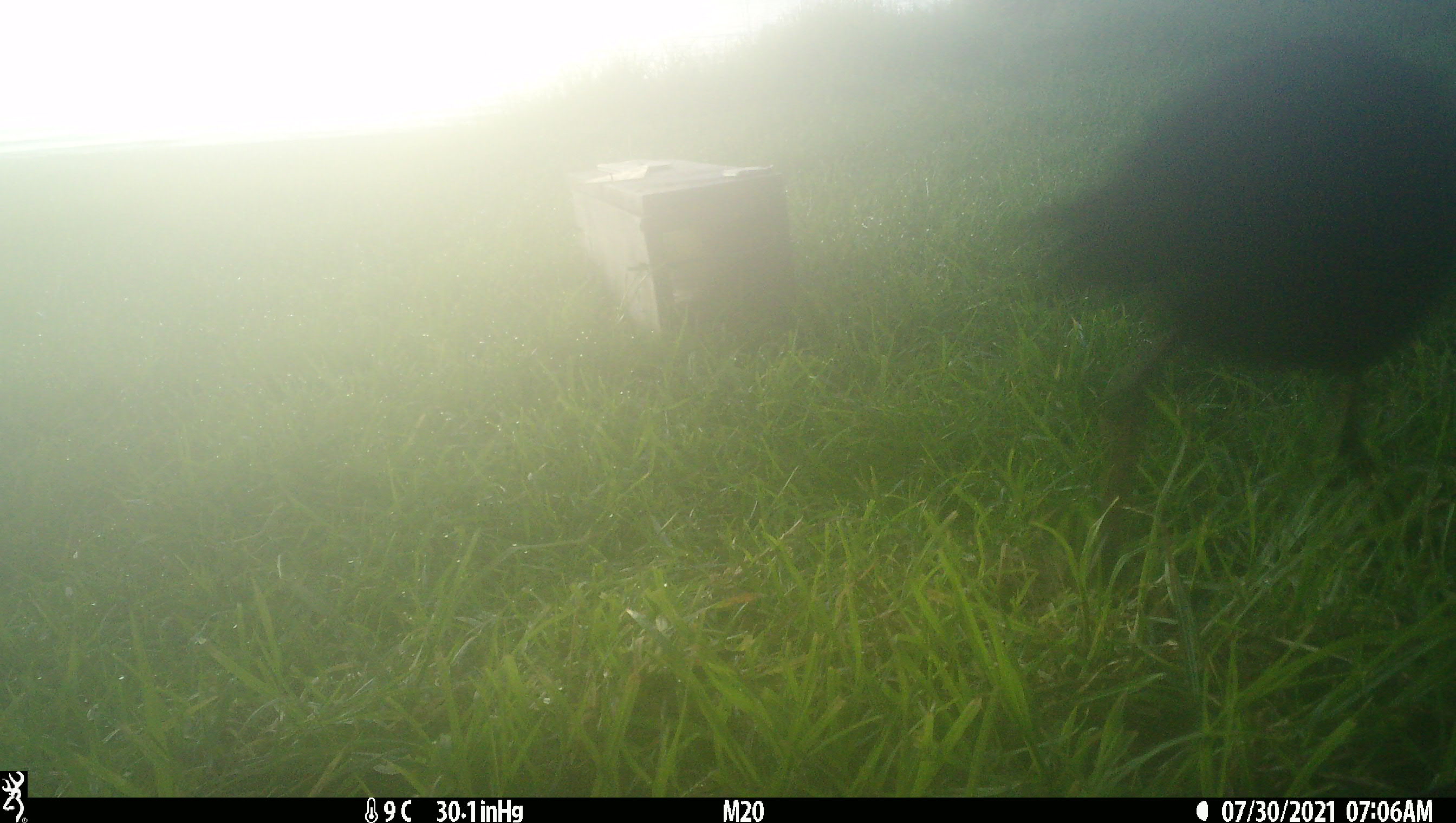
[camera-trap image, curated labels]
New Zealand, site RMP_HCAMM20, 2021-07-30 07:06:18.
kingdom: Animalia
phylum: Chordata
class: Aves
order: Gruiformes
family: Rallidae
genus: Porphyrio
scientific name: Porphyrio melanotus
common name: australasian swamphen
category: pukeko